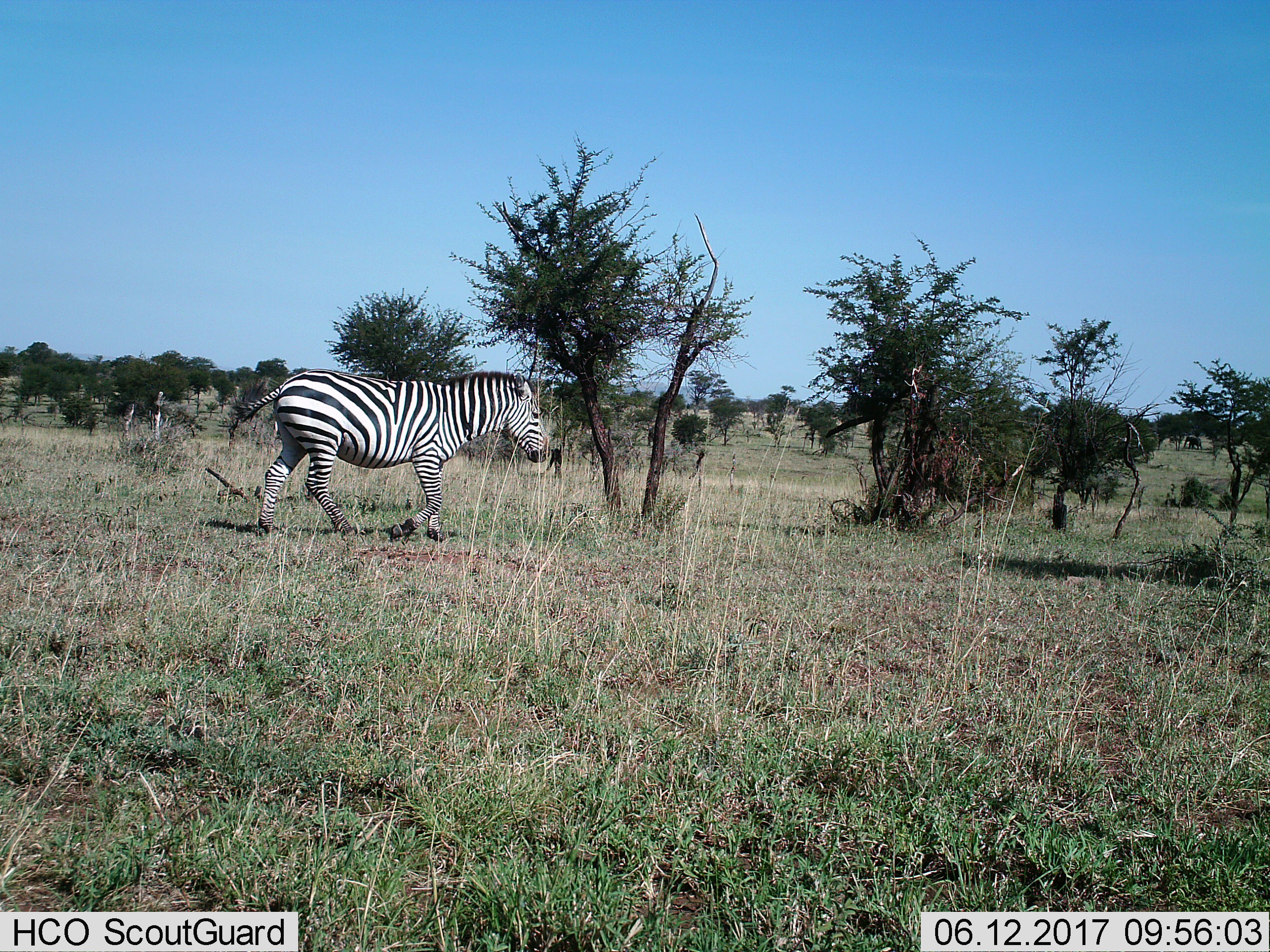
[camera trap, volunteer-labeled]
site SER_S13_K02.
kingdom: Animalia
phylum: Chordata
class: Mammalia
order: Perissodactyla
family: Equidae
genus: Equus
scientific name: Equus quagga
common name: plains zebra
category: zebraplains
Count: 1.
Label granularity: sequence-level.